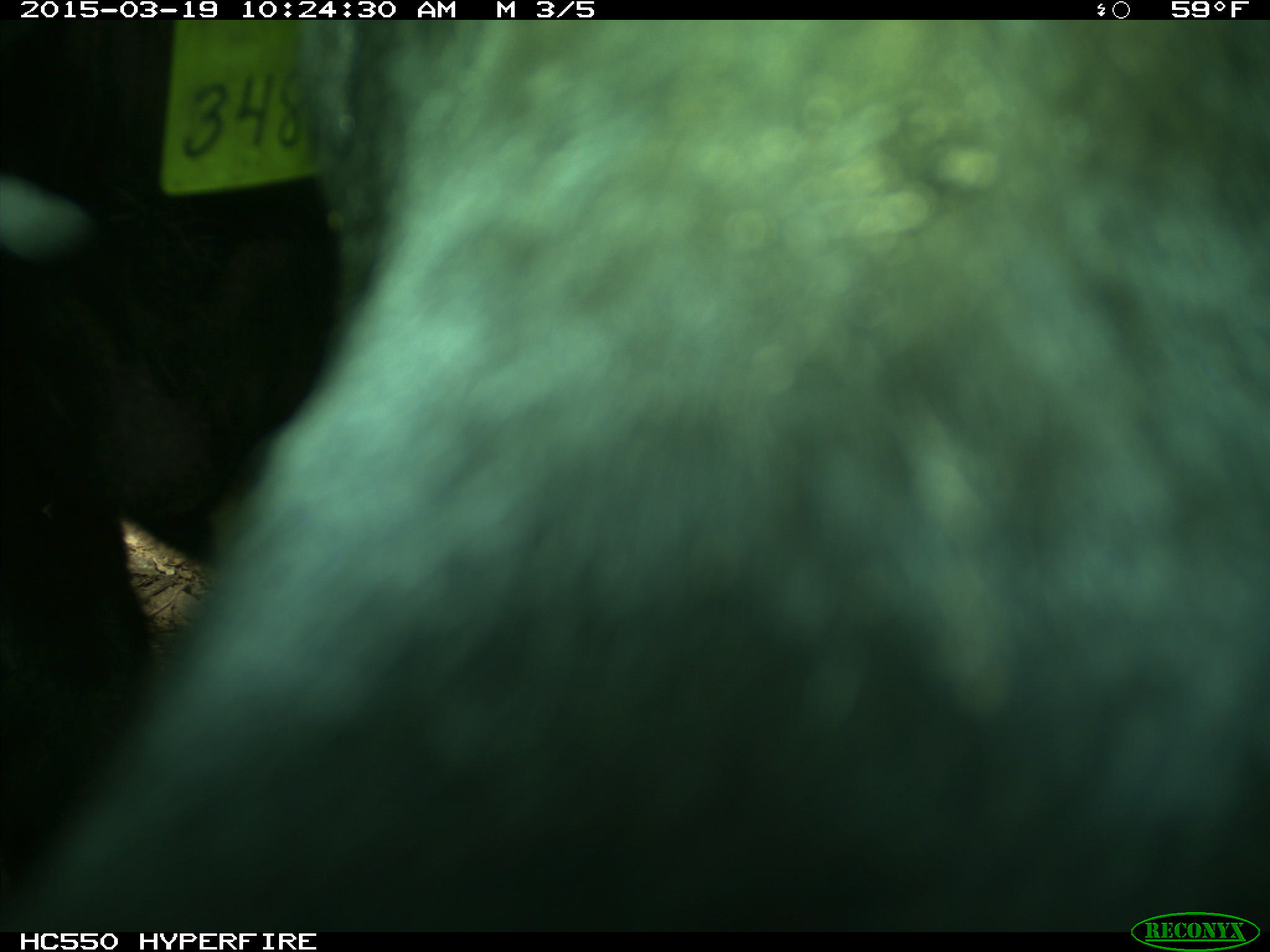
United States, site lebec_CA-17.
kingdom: Animalia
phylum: Chordata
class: Mammalia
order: Artiodactyla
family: Bovidae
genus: Bos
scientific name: Bos taurus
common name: domestic cow